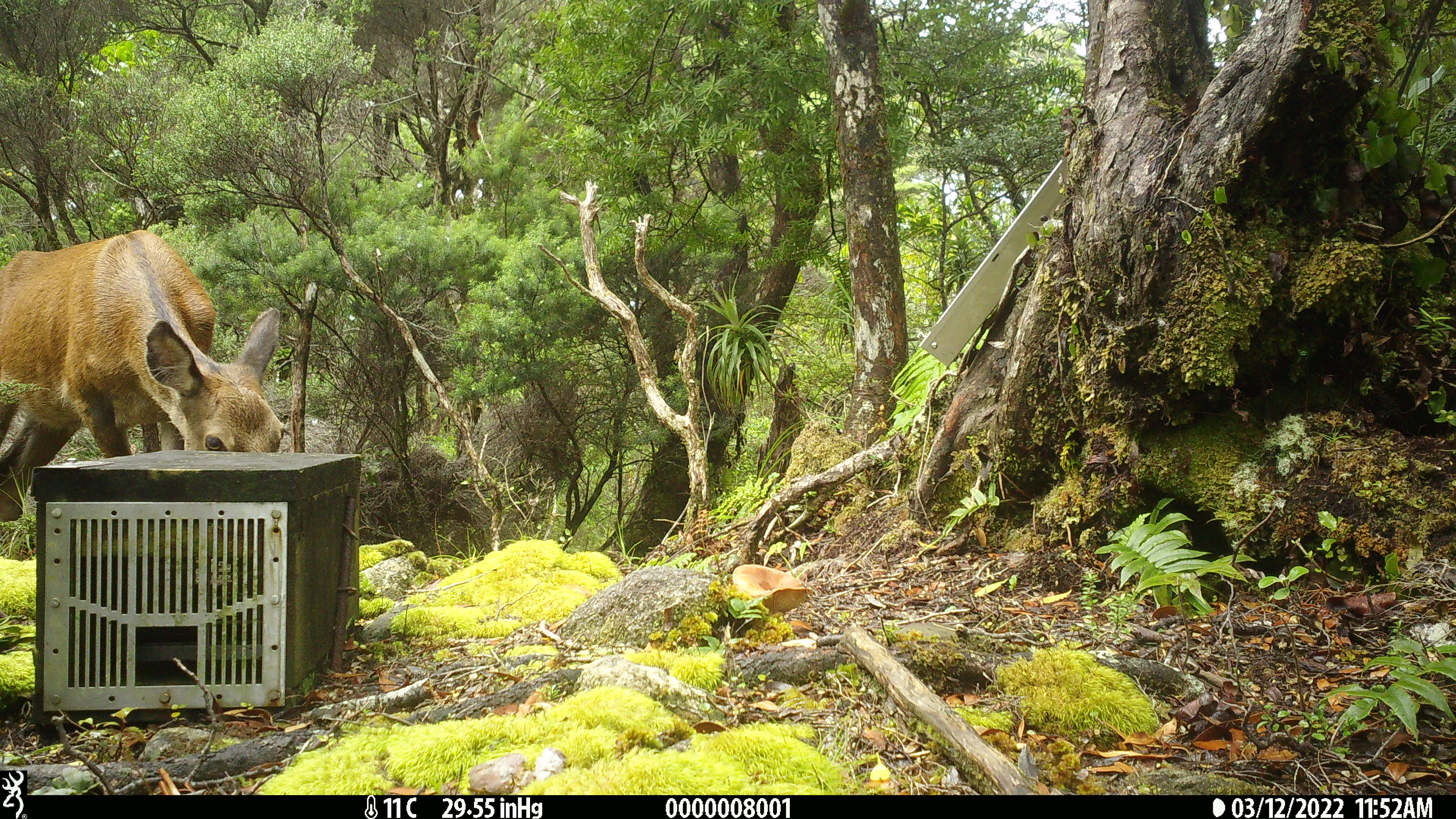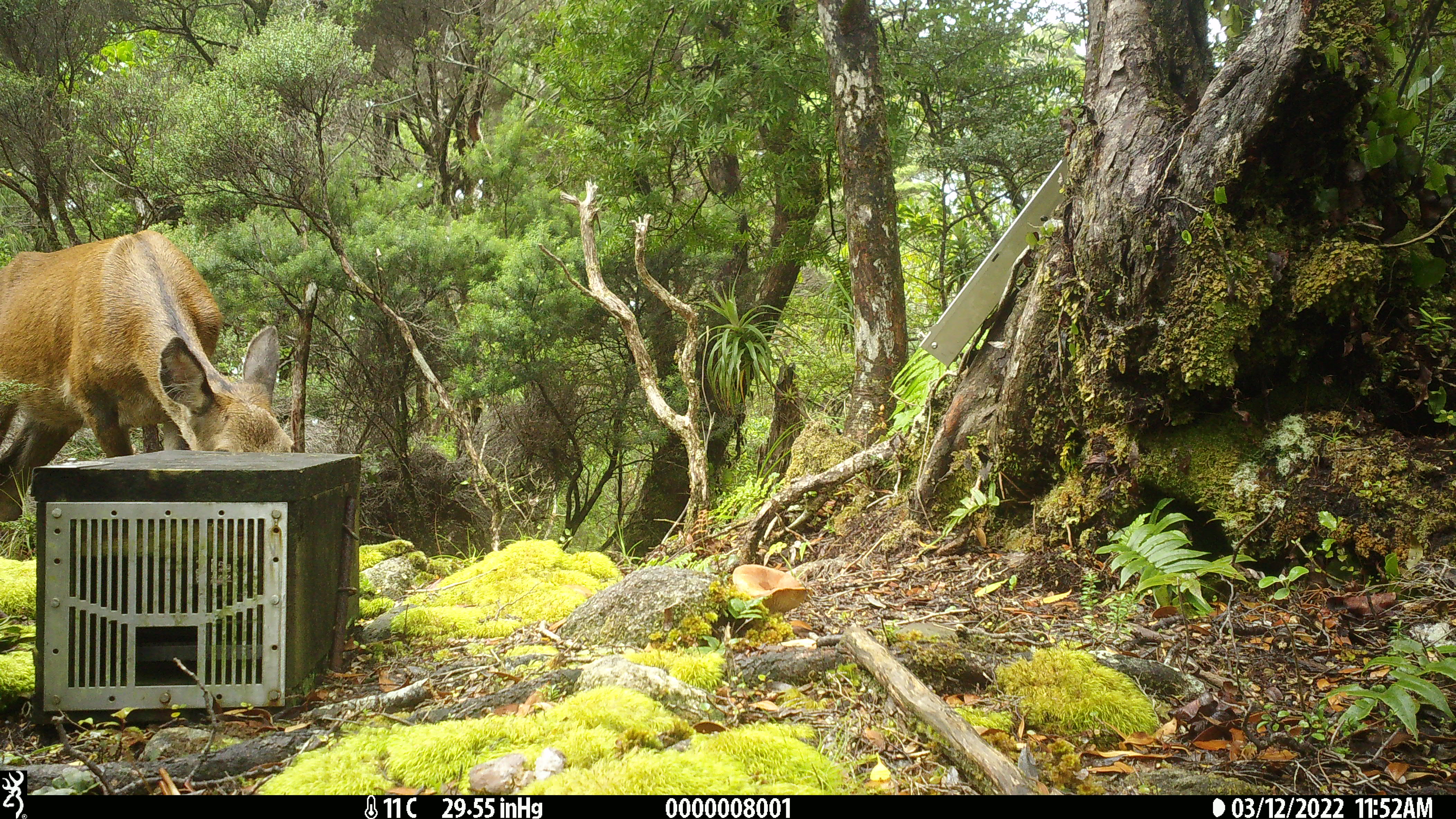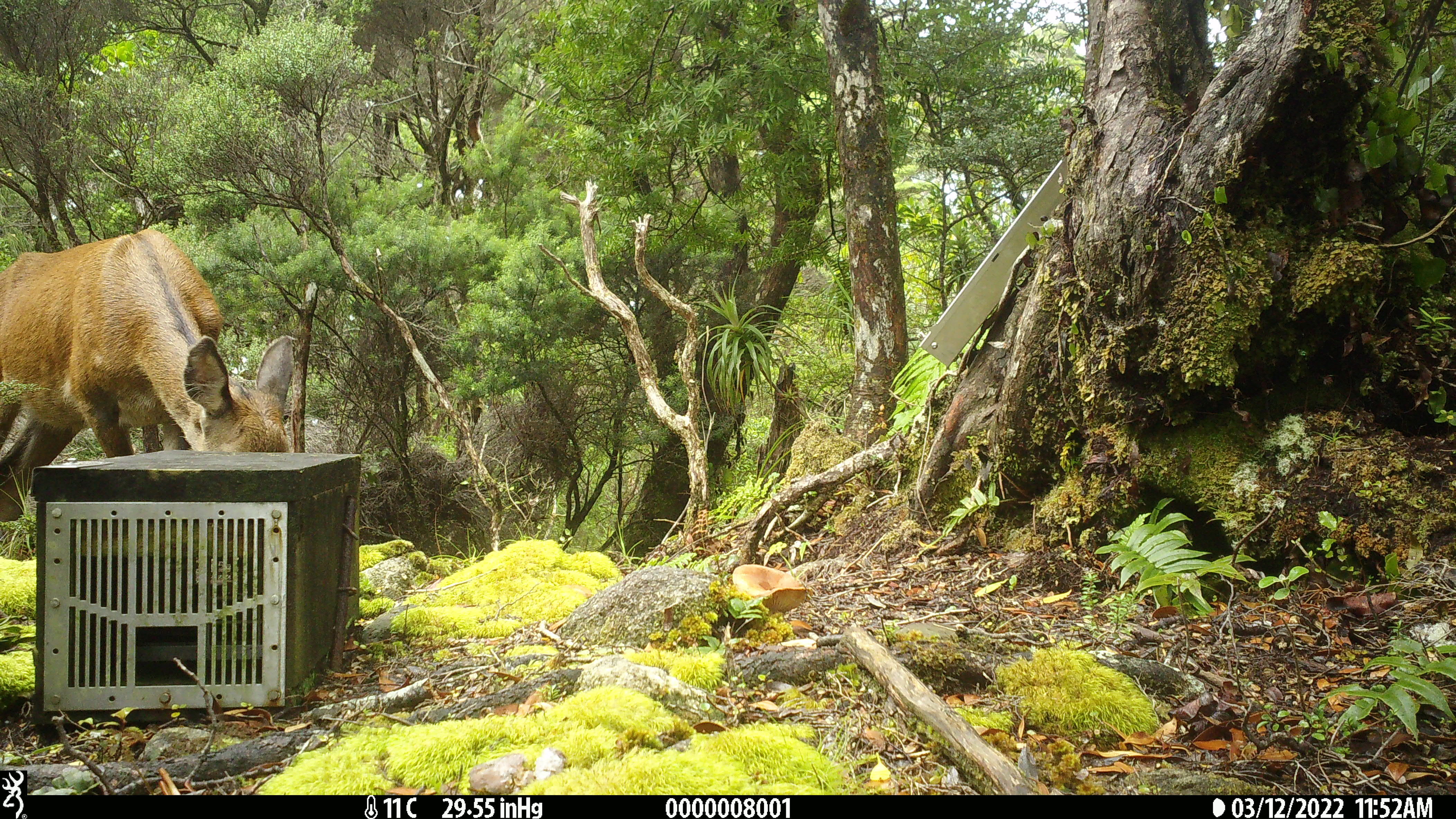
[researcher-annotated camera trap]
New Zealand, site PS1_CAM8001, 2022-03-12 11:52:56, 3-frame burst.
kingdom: Animalia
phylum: Chordata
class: Mammalia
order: Artiodactyla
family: Cervidae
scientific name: Cervidae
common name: deer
Deer (Cervidae).